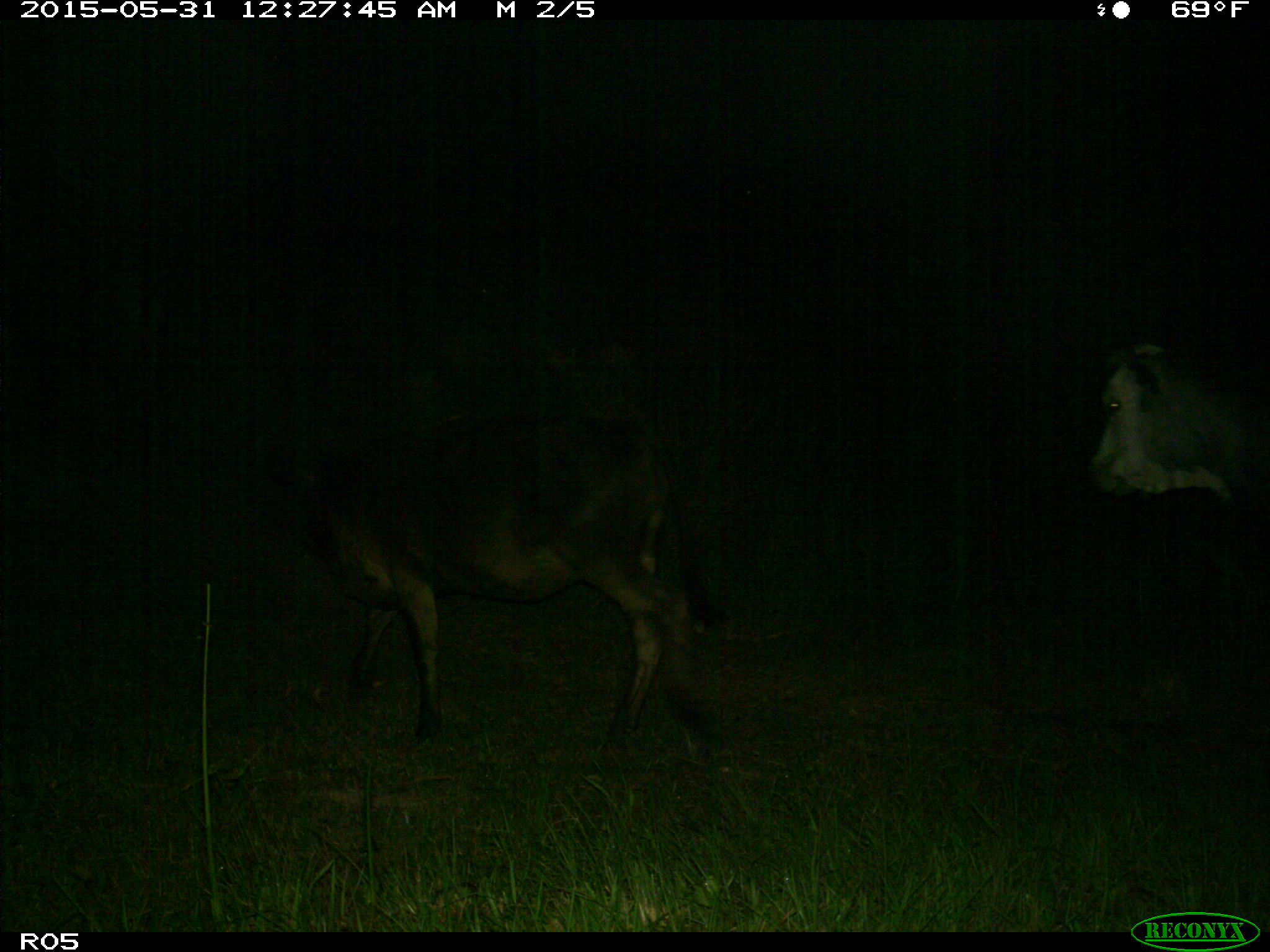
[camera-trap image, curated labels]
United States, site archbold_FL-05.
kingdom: Animalia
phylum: Chordata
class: Mammalia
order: Artiodactyla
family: Bovidae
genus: Bos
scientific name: Bos taurus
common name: domestic cow